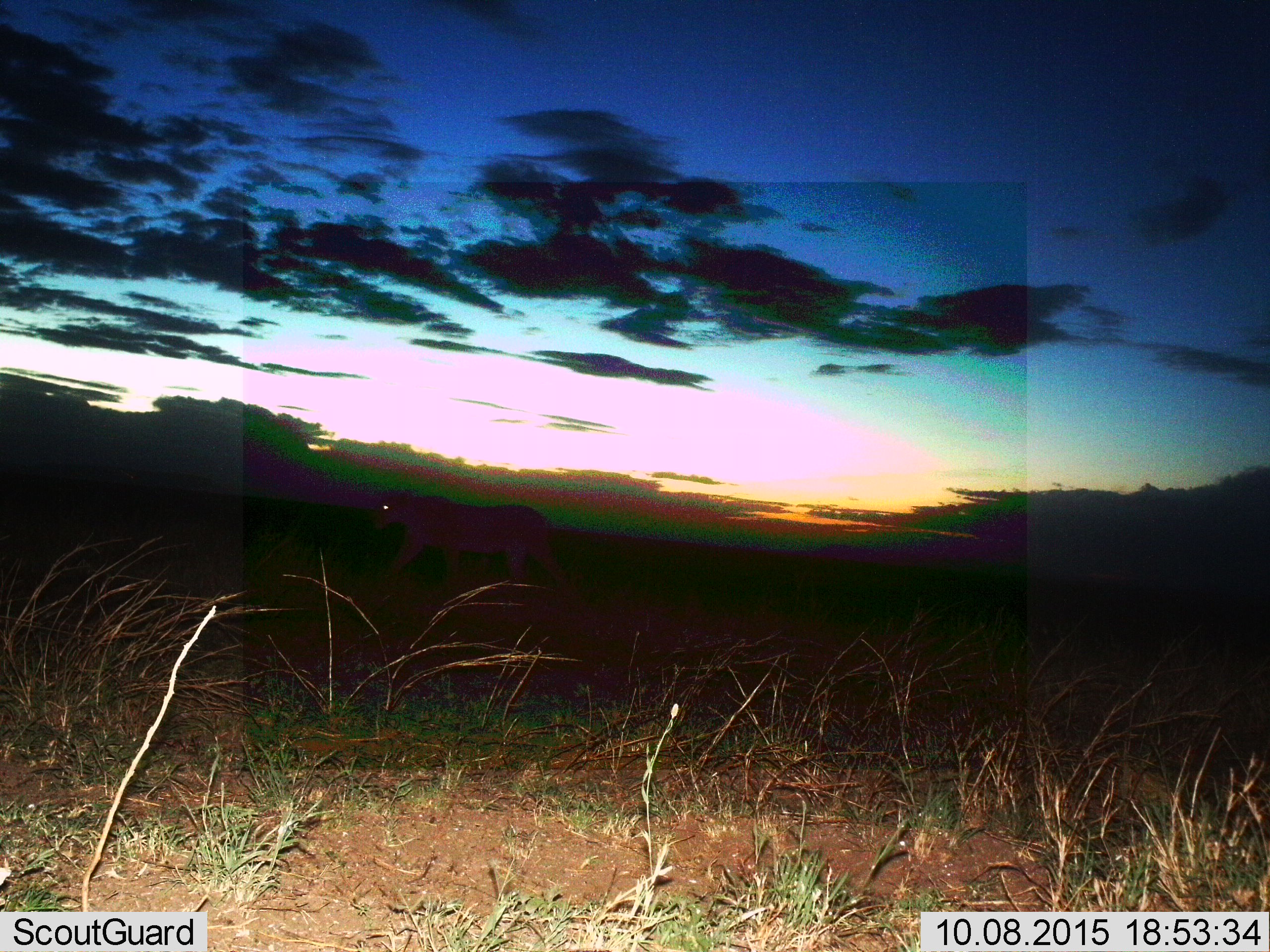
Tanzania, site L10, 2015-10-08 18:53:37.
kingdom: Animalia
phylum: Chordata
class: Mammalia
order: Carnivora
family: Felidae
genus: Panthera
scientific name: Panthera leo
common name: lion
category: lionfemale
Lionfemale (lion) (Panthera leo), count 1. Behavior (volunteer vote fractions): standing 0%, resting 0%, moving 100%, interacting 0%. Young present (vote fraction): 0%. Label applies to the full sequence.